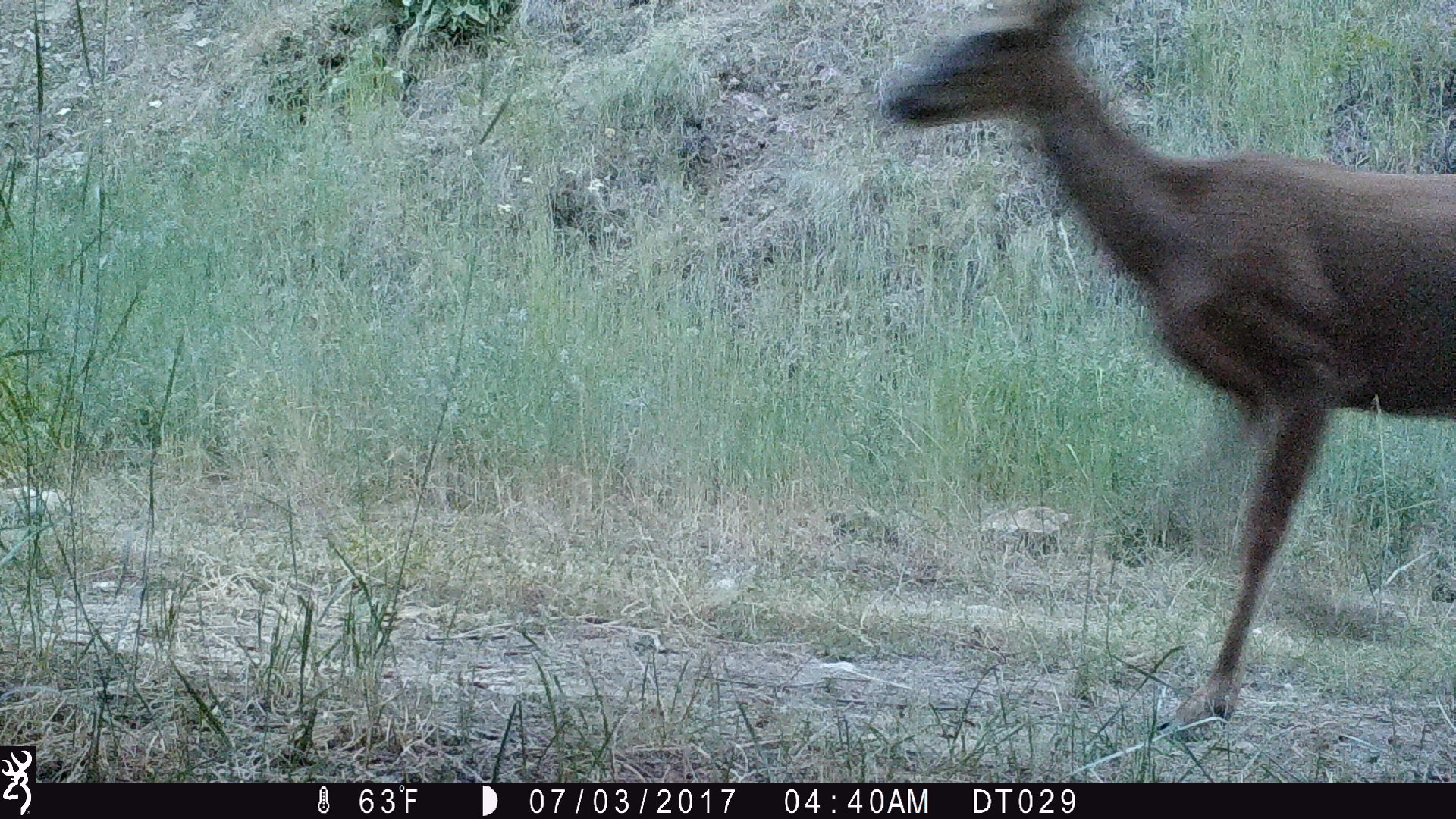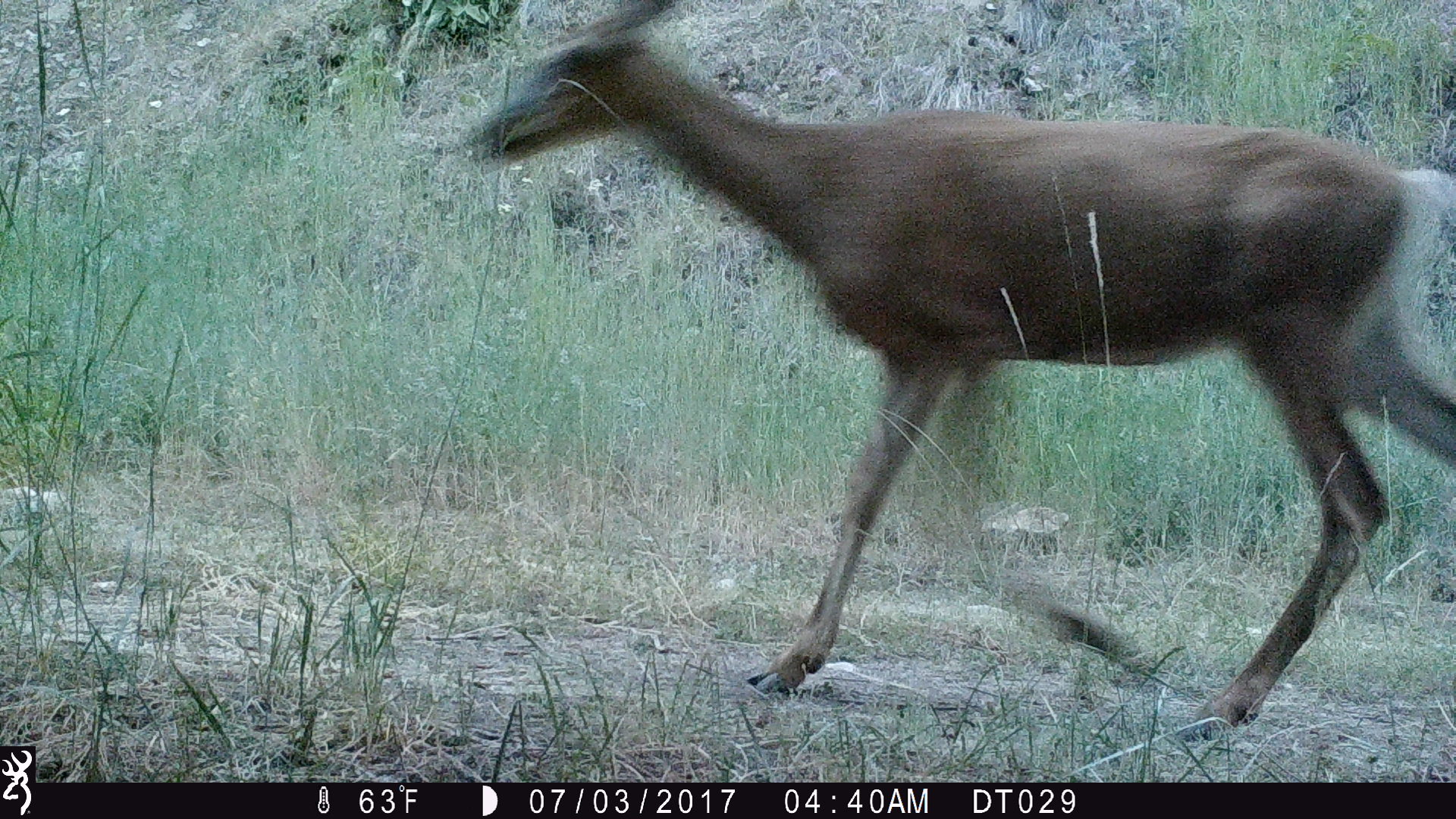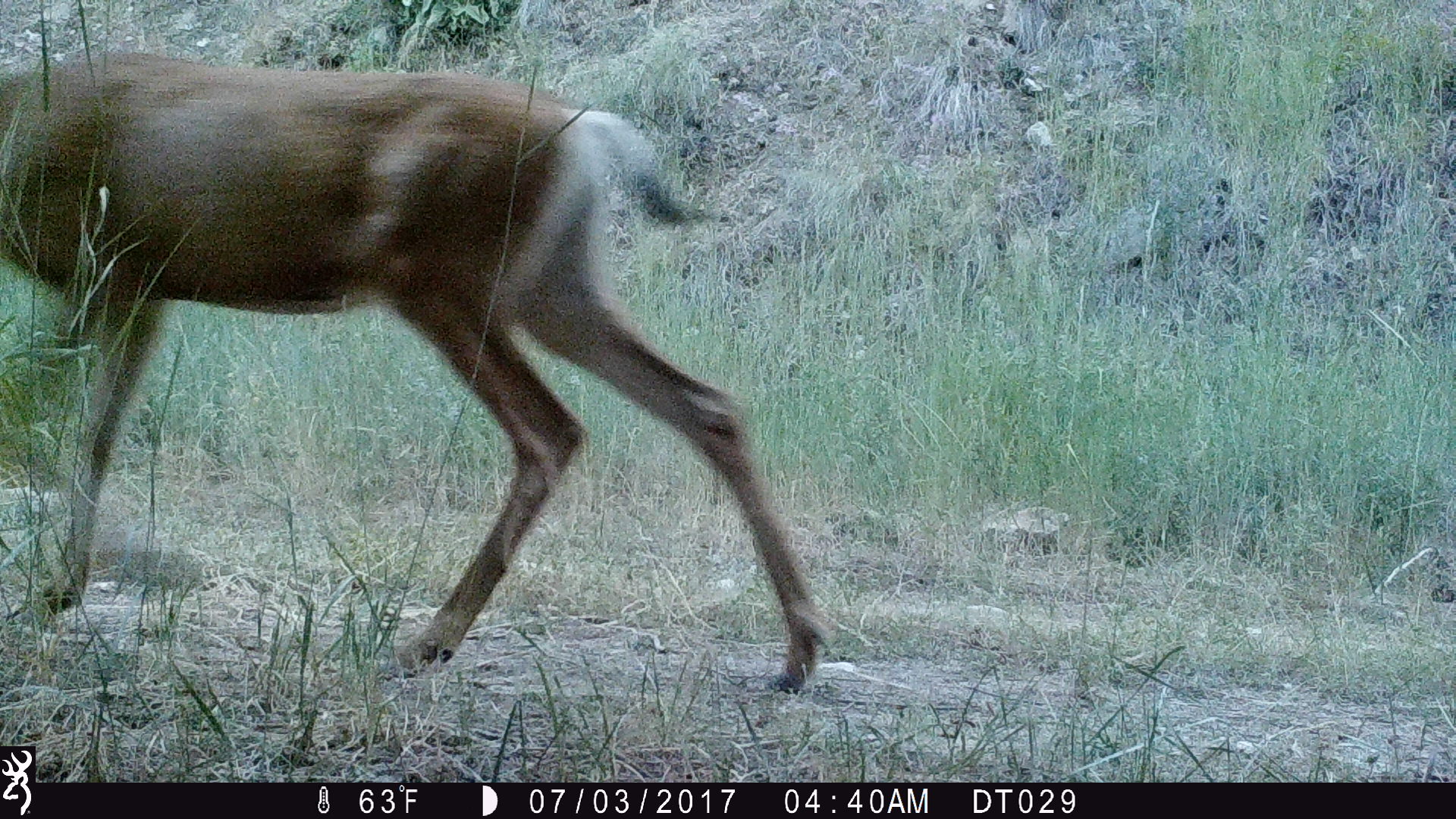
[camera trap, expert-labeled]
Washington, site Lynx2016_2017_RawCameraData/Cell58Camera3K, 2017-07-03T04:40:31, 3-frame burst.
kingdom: Animalia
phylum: Chordata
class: Mammalia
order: Artiodactyla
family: Cervidae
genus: Odocoileus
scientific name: Odocoileus hemionus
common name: mule deer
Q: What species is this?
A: Odocoileus hemionus (mule deer).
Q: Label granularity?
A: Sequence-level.